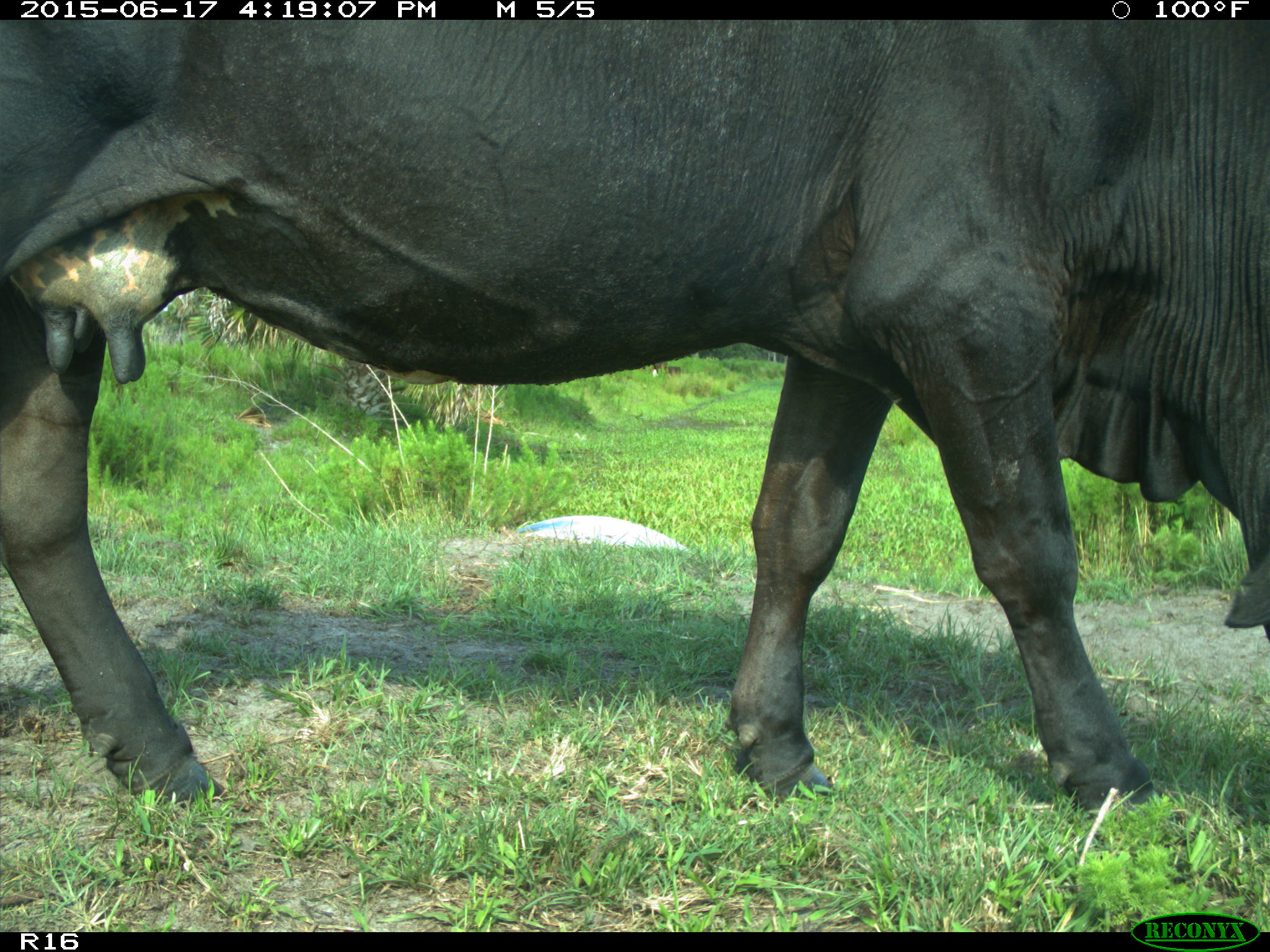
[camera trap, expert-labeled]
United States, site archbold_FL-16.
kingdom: Animalia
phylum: Chordata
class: Mammalia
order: Artiodactyla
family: Bovidae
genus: Bos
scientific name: Bos taurus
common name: domestic cow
Bos taurus (domestic cow).